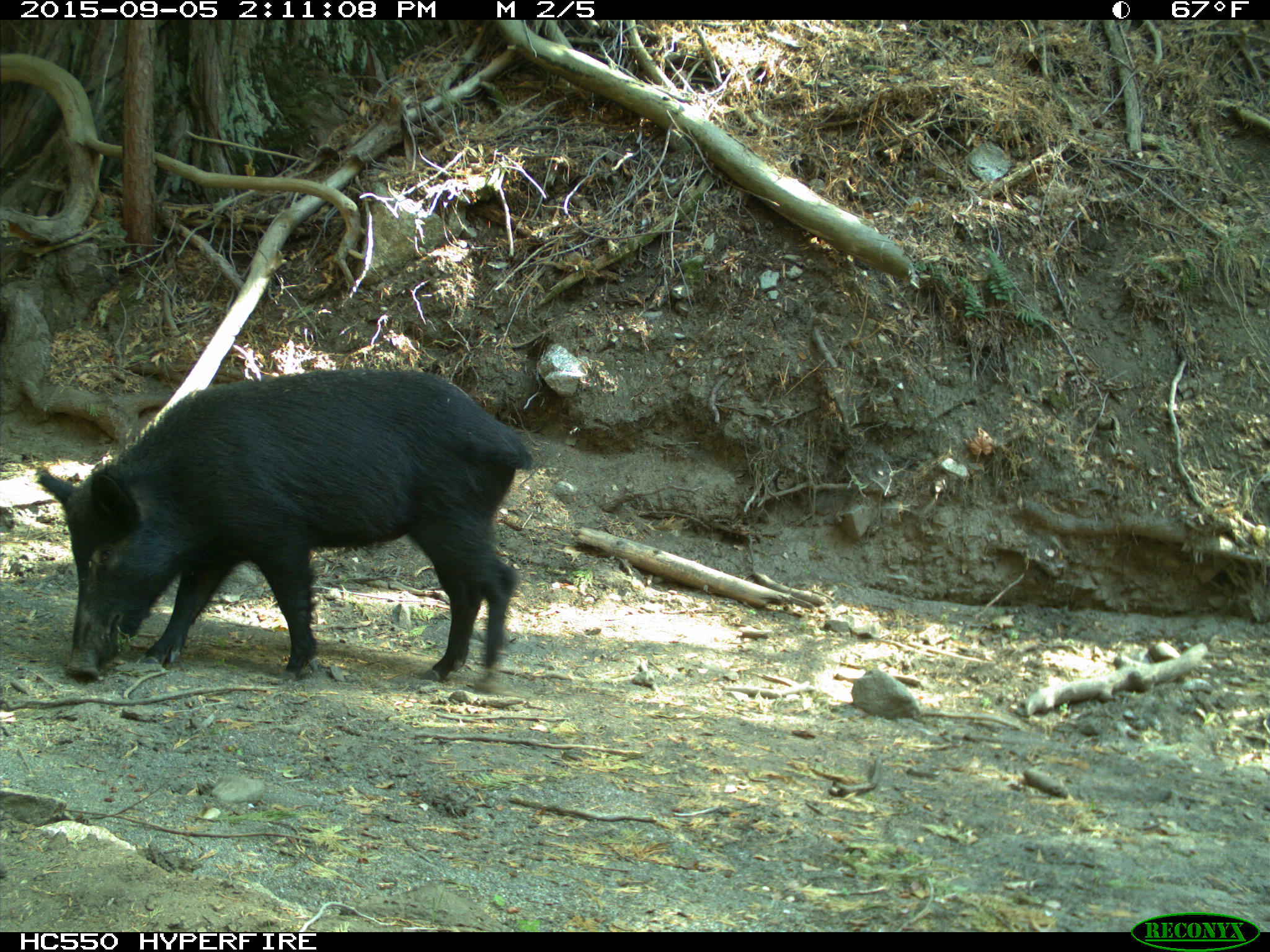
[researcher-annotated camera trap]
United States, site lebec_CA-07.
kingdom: Animalia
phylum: Chordata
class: Mammalia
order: Artiodactyla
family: Suidae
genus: Sus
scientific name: Sus scrofa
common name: wild boar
Sus scrofa (wild boar).